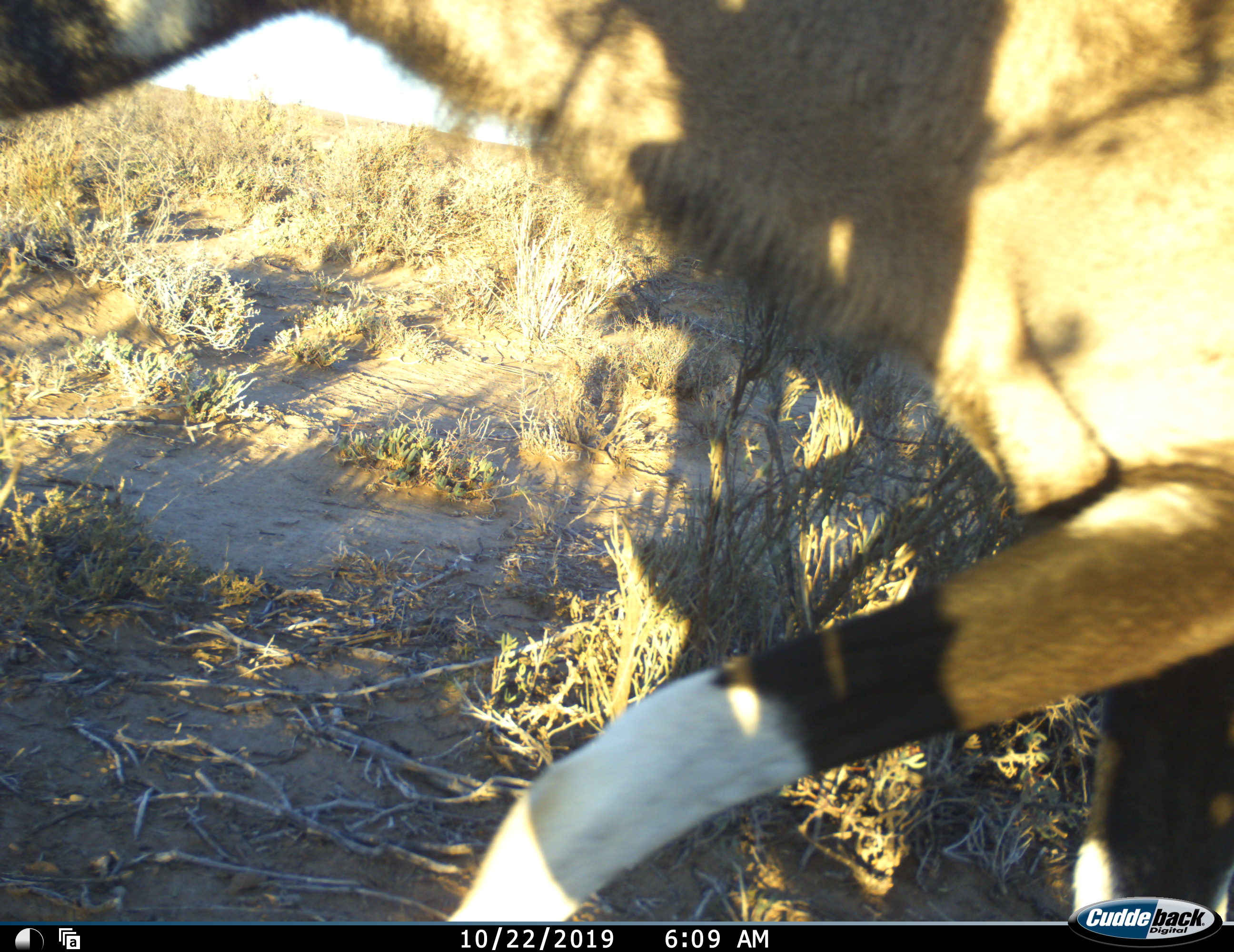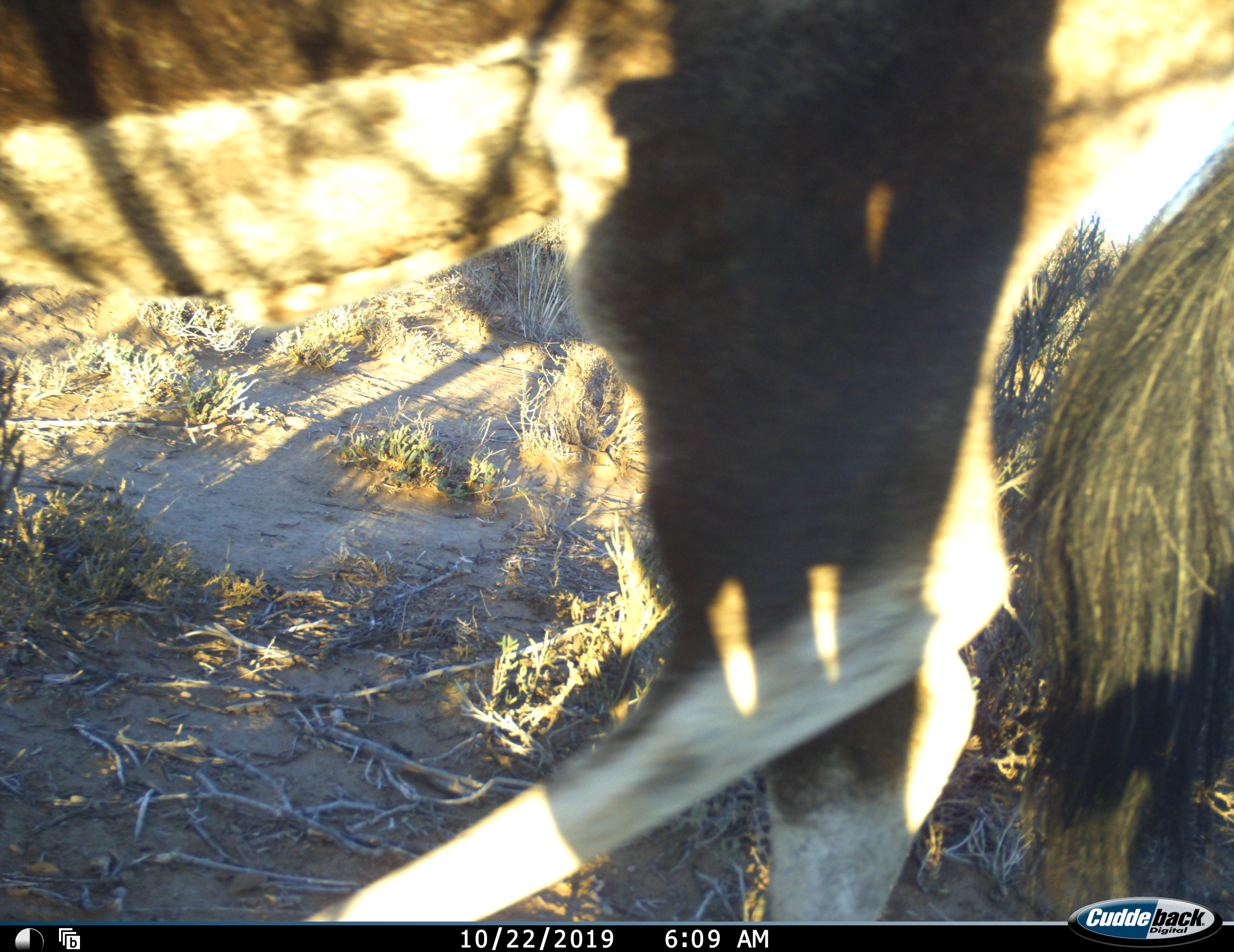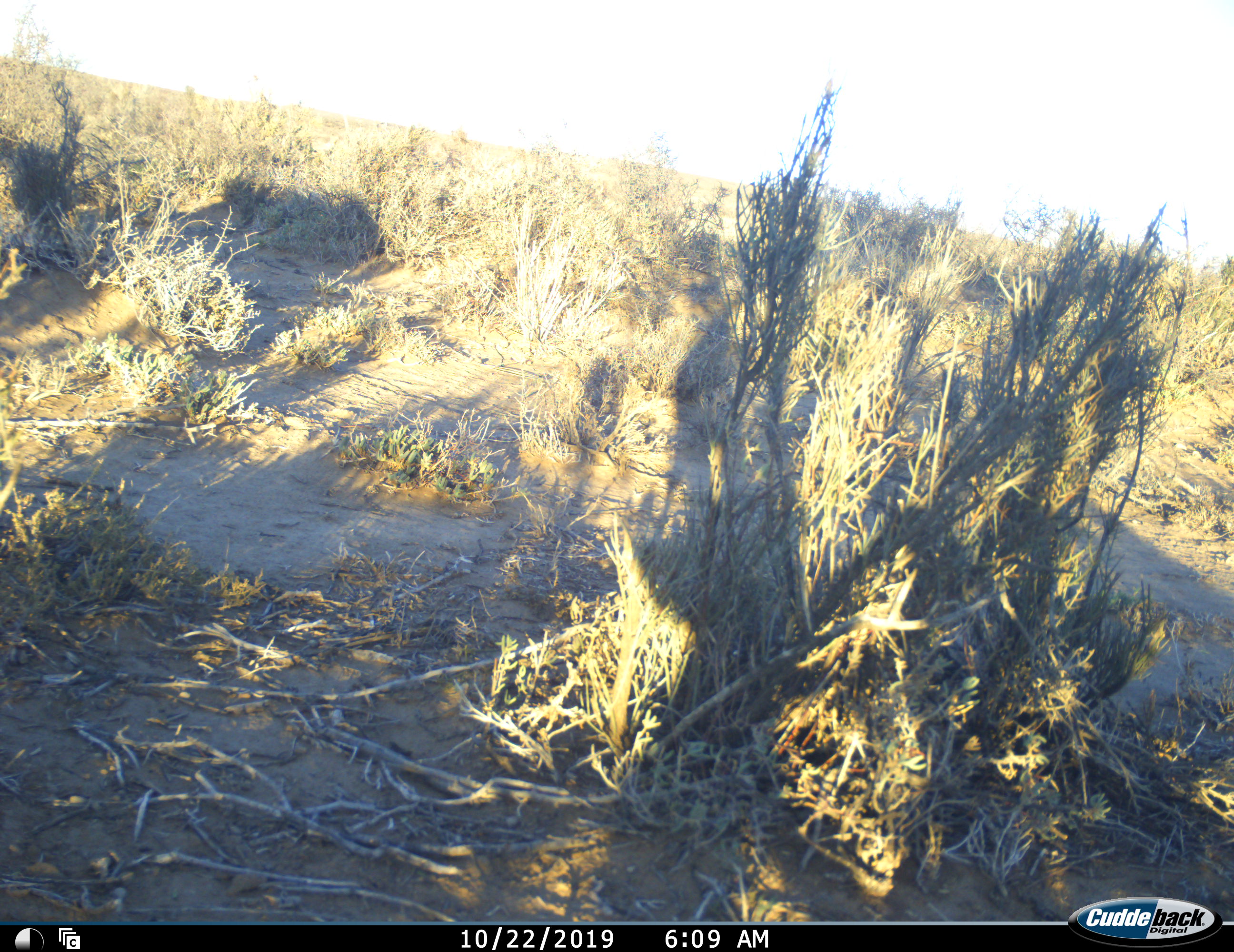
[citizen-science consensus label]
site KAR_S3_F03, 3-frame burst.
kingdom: Animalia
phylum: Chordata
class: Mammalia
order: Artiodactyla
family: Bovidae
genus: Oryx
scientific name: Oryx gazella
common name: gemsbok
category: oryx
Oryx (gemsbok) (Oryx gazella), count 1. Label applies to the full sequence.